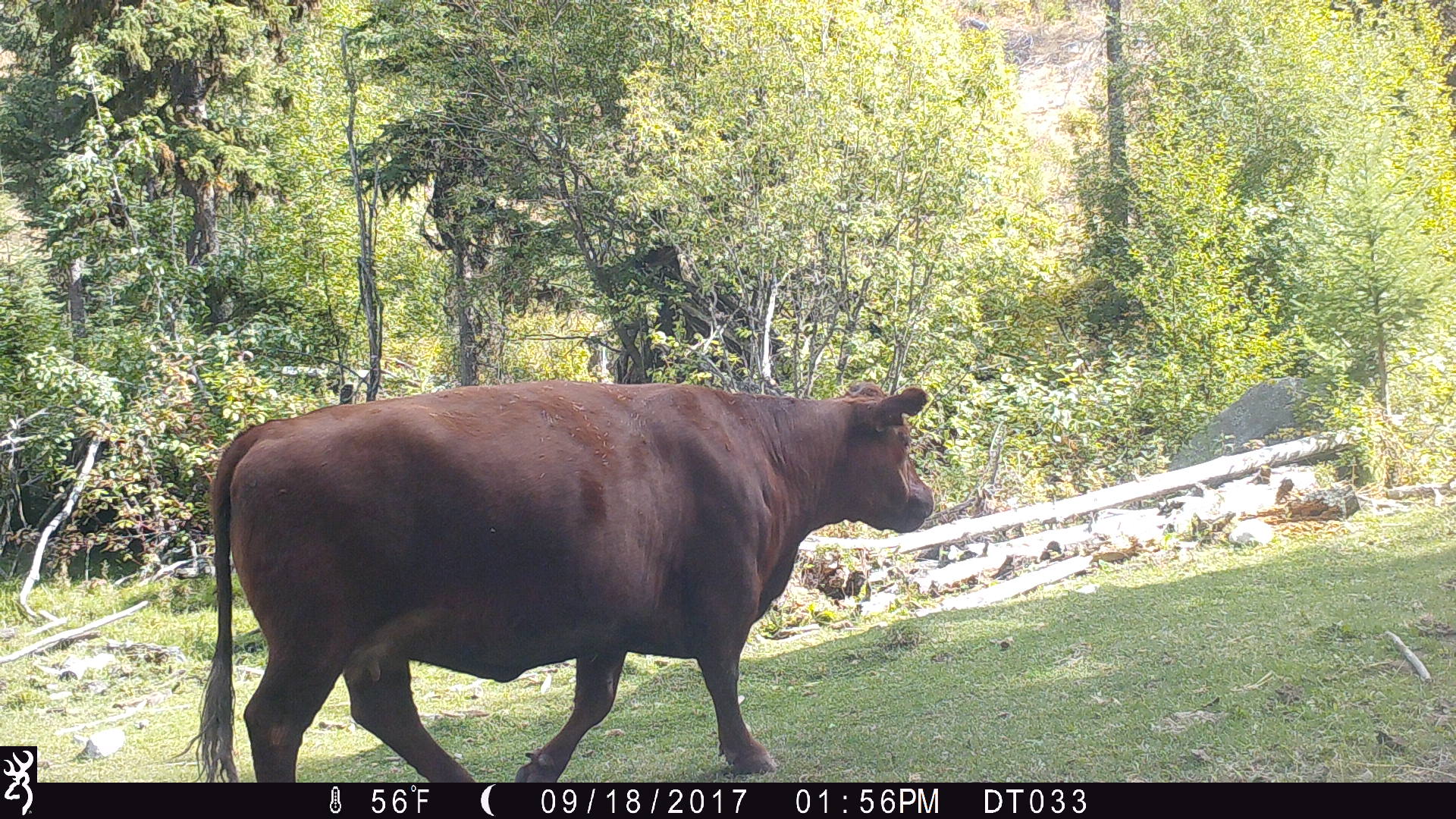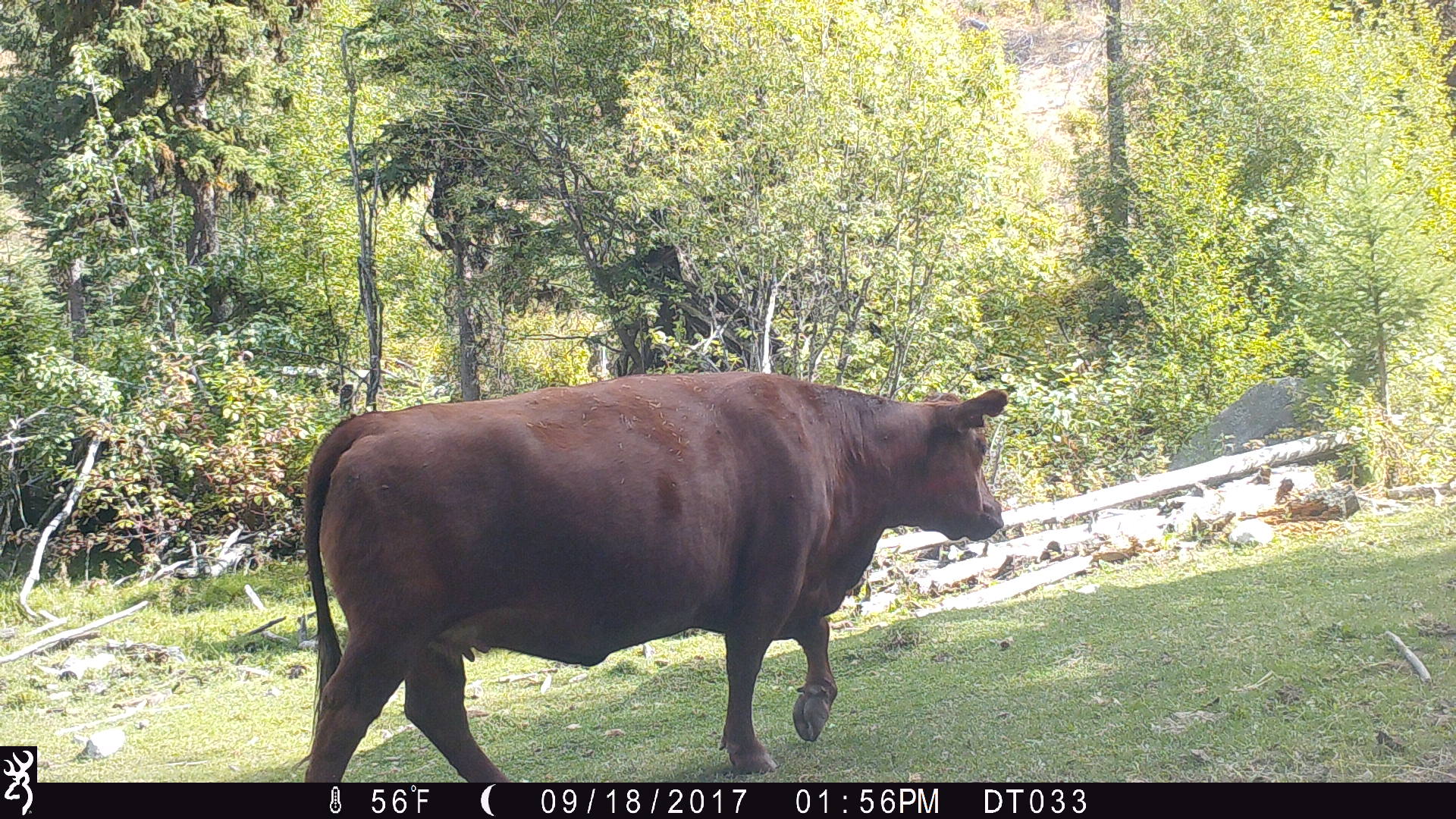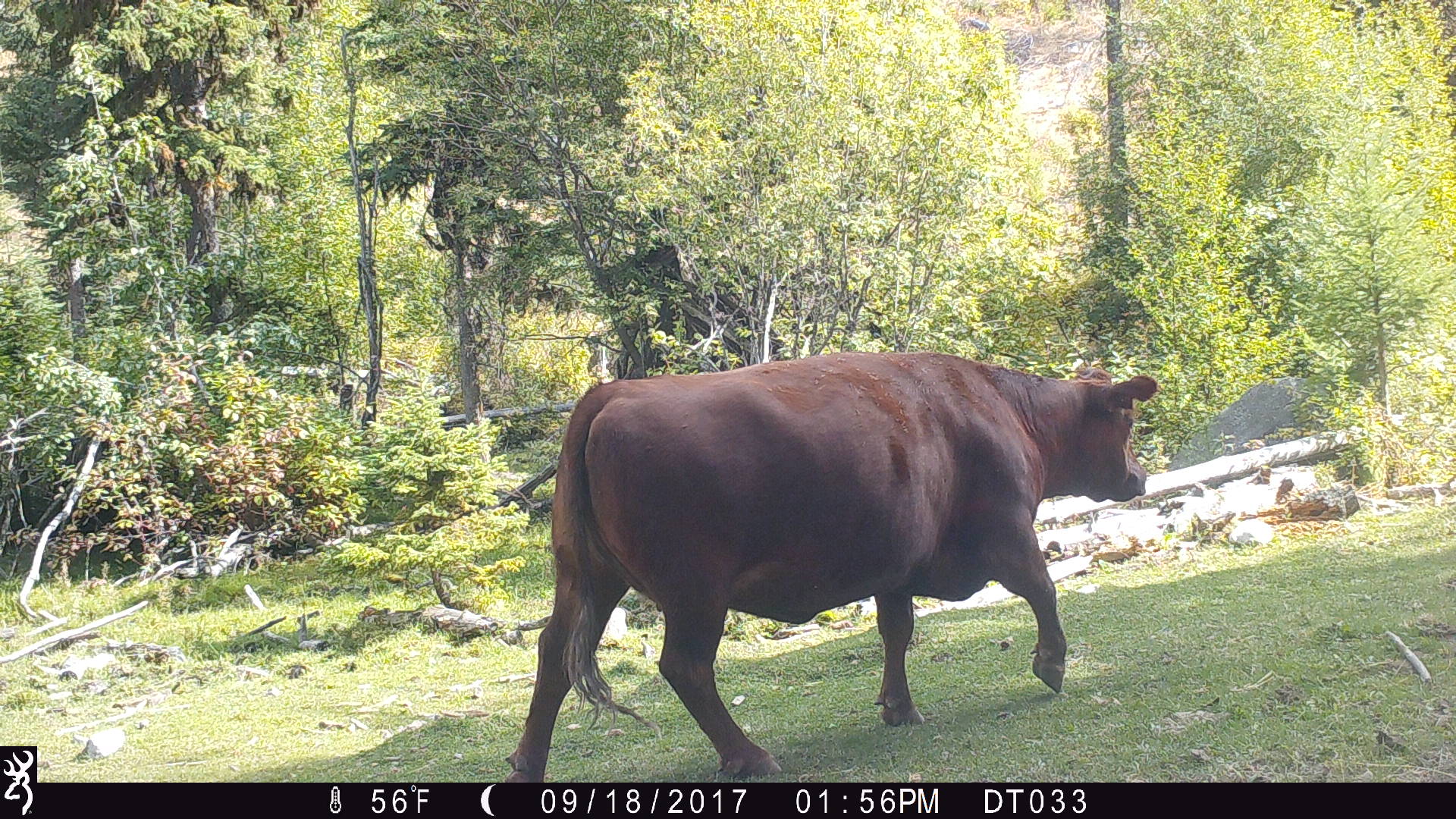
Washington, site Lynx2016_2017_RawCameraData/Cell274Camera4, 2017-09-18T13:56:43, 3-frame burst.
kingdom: Animalia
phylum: Chordata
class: Mammalia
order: Artiodactyla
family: Bovidae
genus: Bos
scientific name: Bos taurus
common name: domestic cattle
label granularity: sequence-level